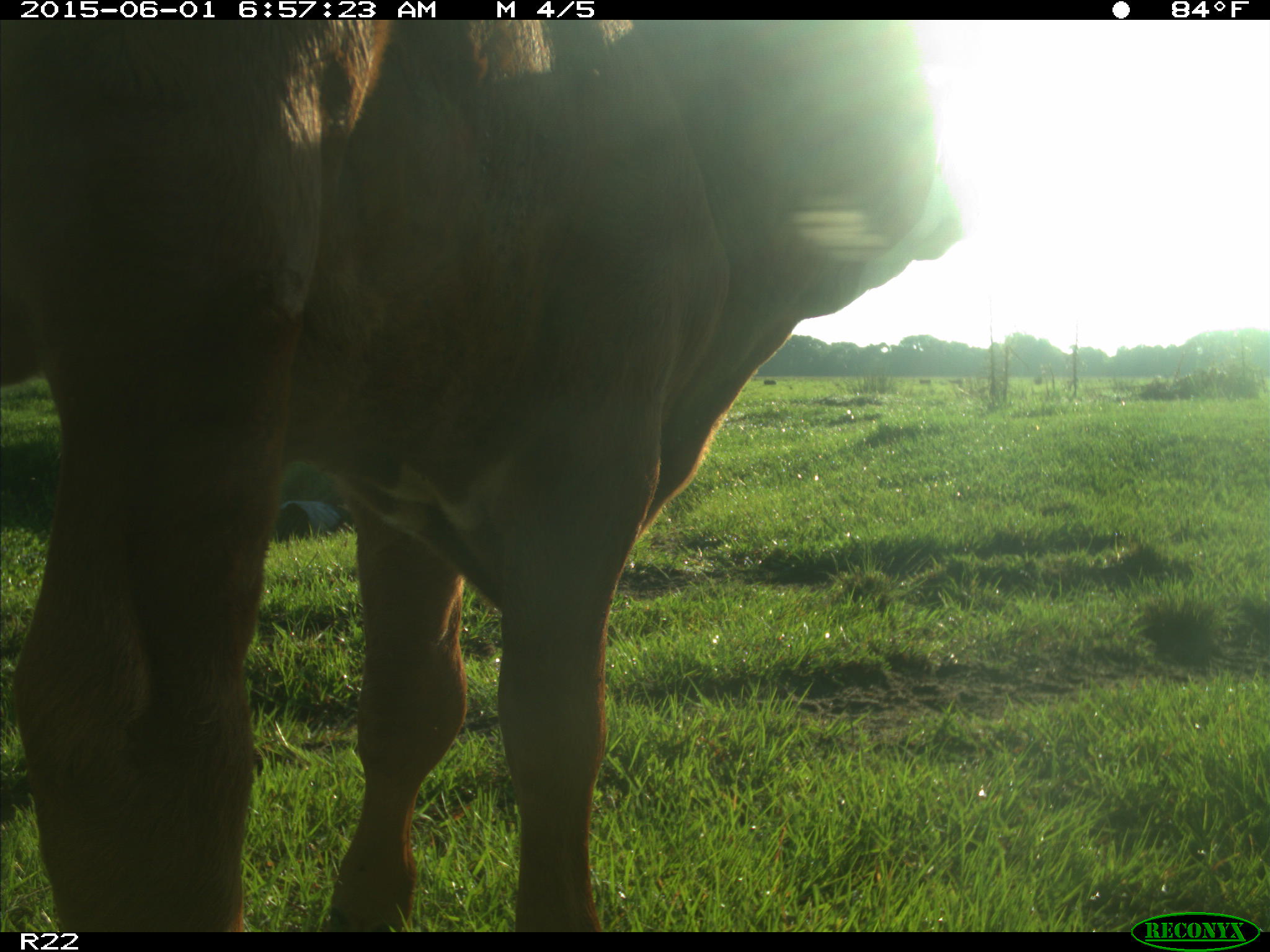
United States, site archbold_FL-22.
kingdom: Animalia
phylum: Chordata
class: Mammalia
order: Artiodactyla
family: Bovidae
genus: Bos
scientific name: Bos taurus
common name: domestic cow